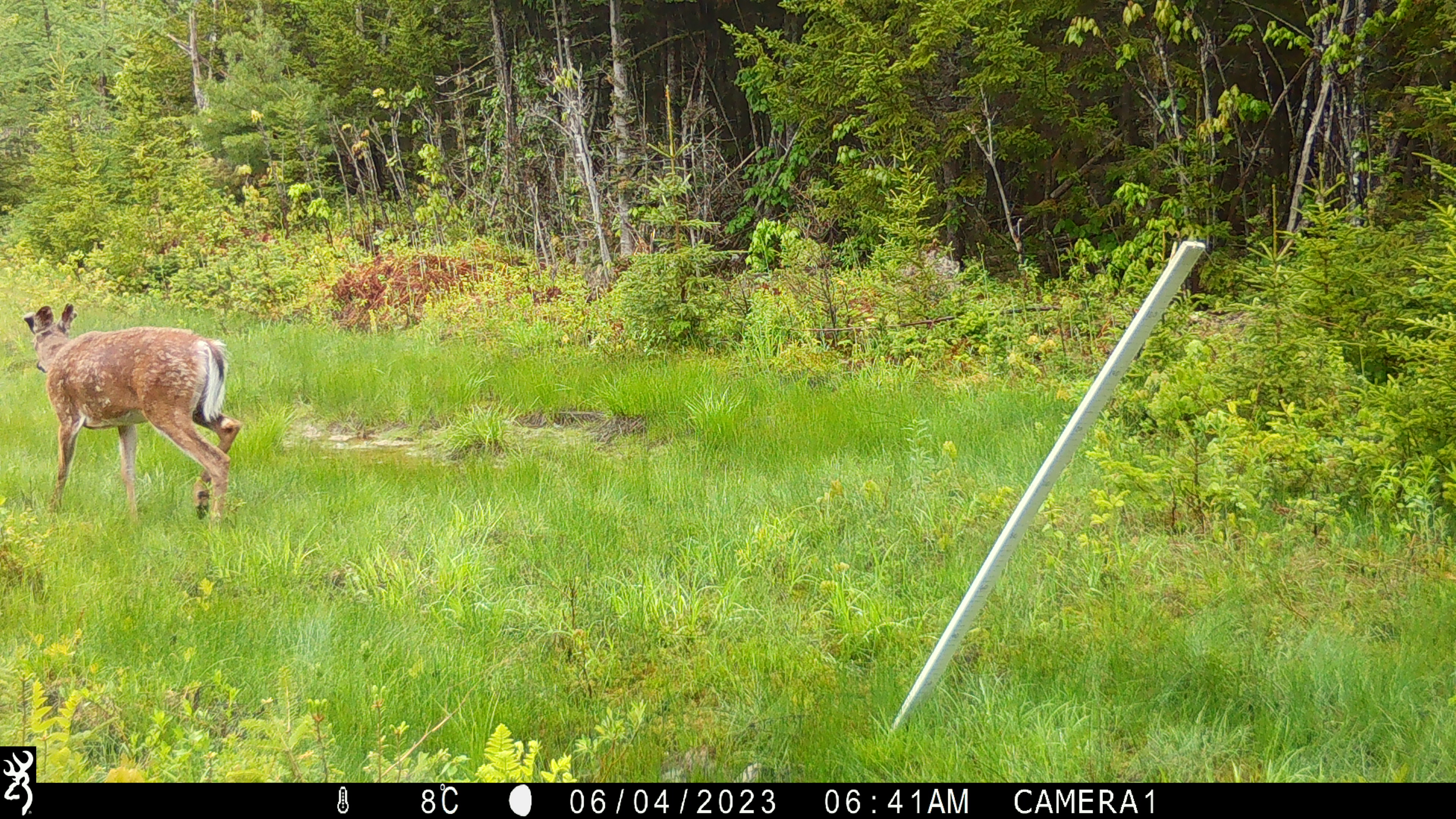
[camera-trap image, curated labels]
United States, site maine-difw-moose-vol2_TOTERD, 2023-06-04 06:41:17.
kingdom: Animalia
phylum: Chordata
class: Mammalia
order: Artiodactyla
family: Cervidae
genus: Odocoileus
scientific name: Odocoileus virginianus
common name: white-tailed deer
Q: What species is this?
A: White-tailed deer (Odocoileus virginianus).